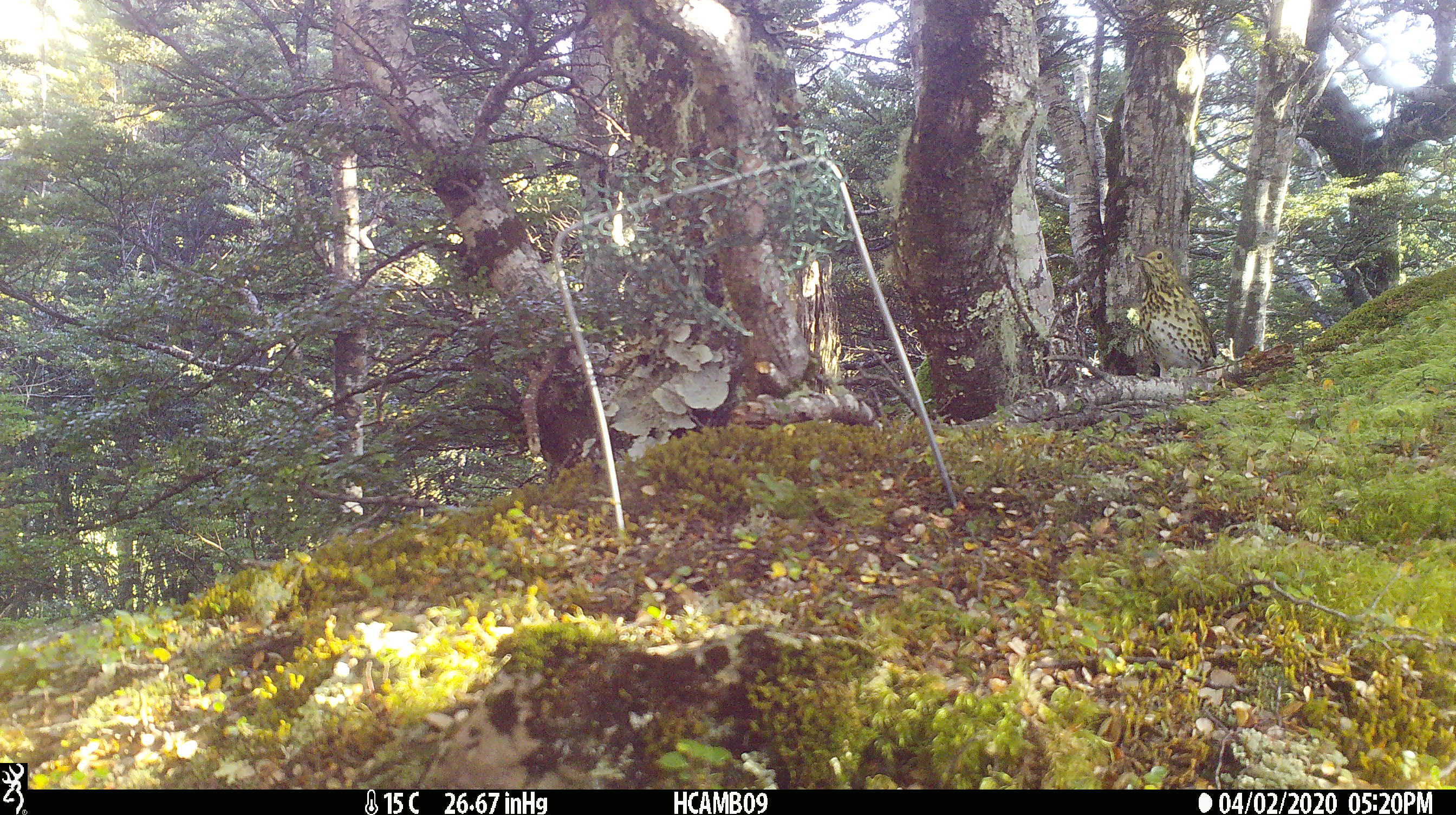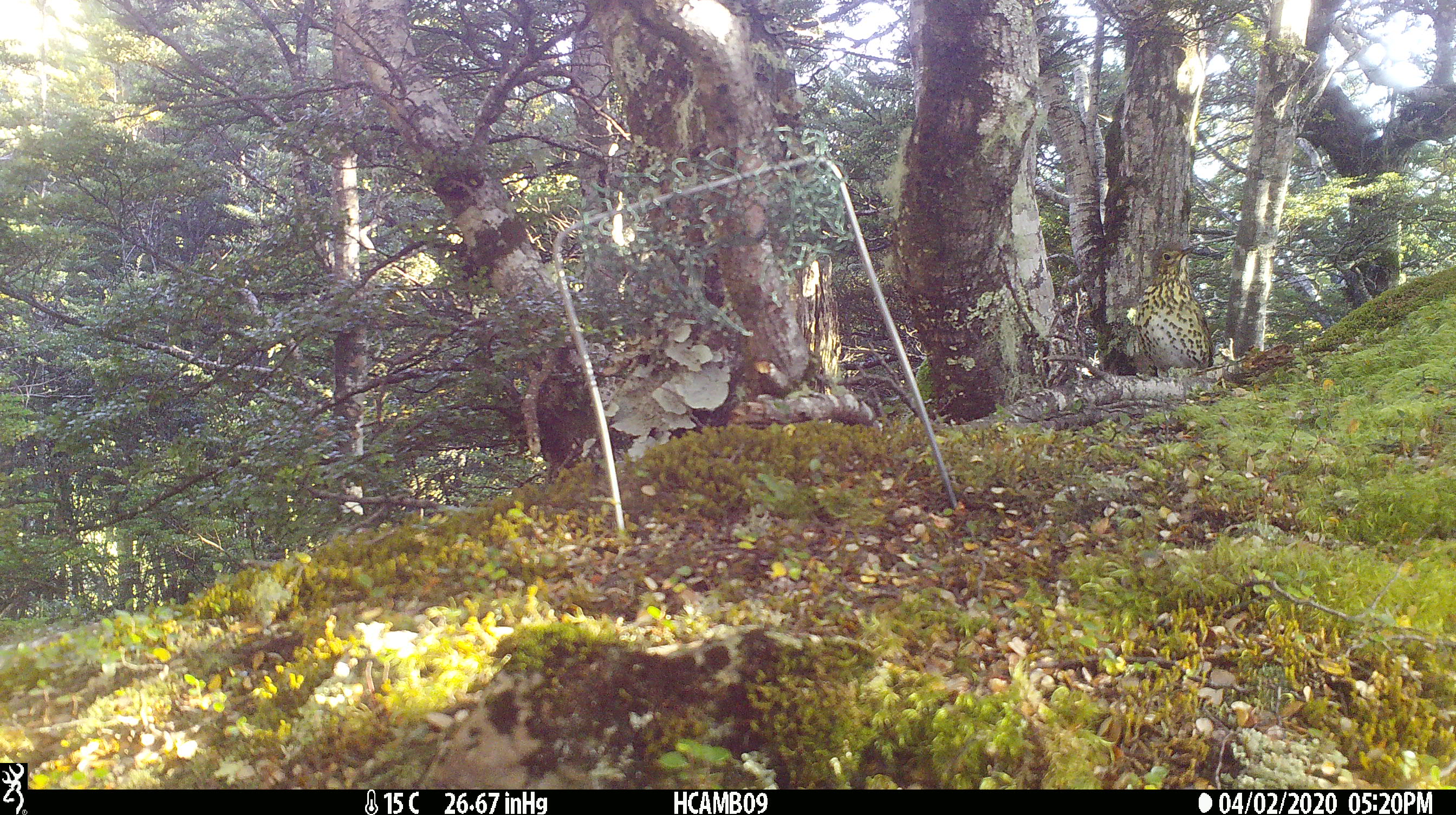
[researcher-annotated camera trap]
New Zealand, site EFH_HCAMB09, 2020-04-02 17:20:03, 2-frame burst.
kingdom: Animalia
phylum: Chordata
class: Aves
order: Passeriformes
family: Turdidae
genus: Turdus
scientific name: Turdus philomelos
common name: song thrush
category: thrush